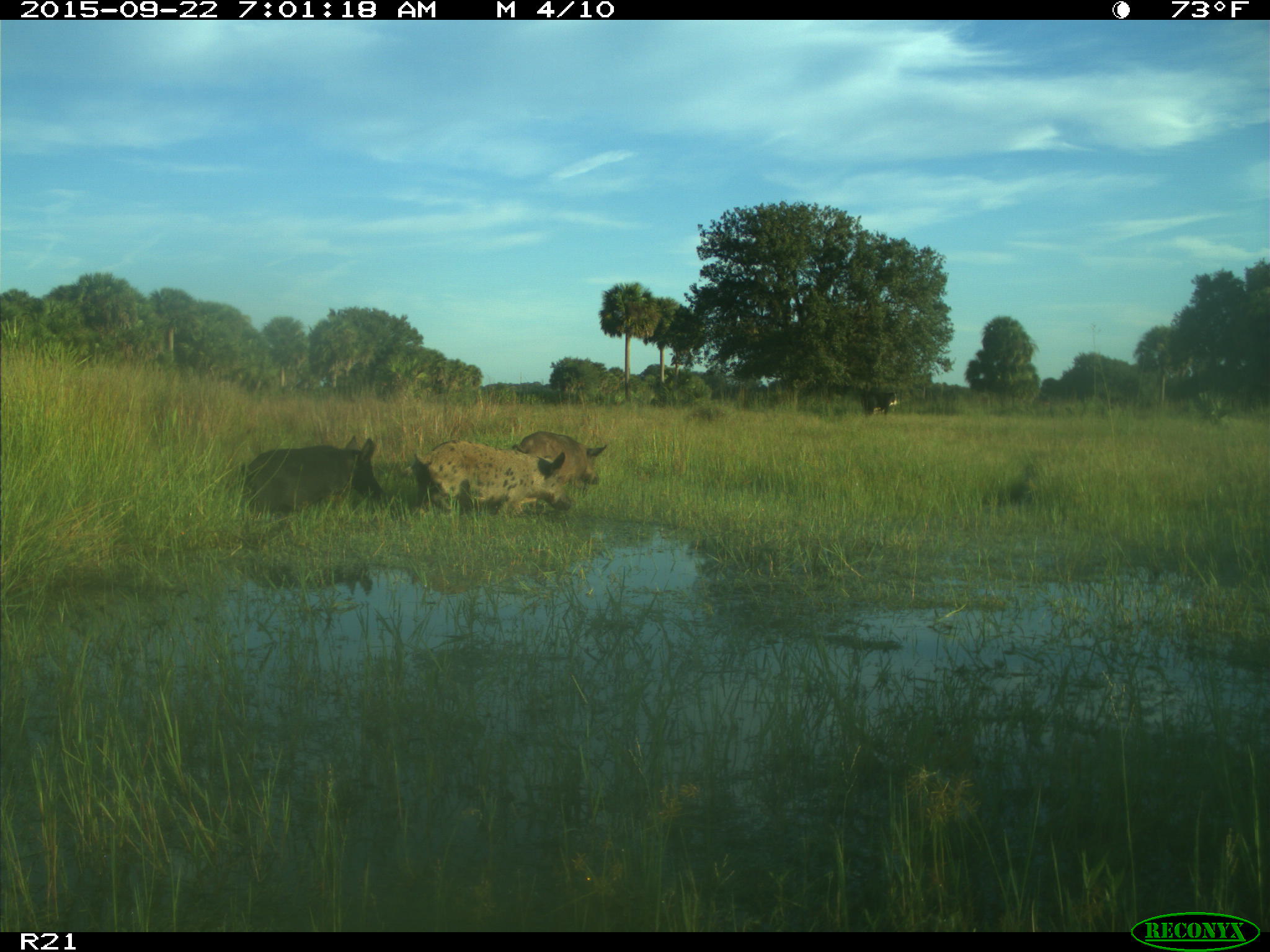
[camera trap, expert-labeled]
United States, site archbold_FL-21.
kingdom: Animalia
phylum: Chordata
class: Mammalia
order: Artiodactyla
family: Suidae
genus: Sus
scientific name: Sus scrofa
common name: wild boar